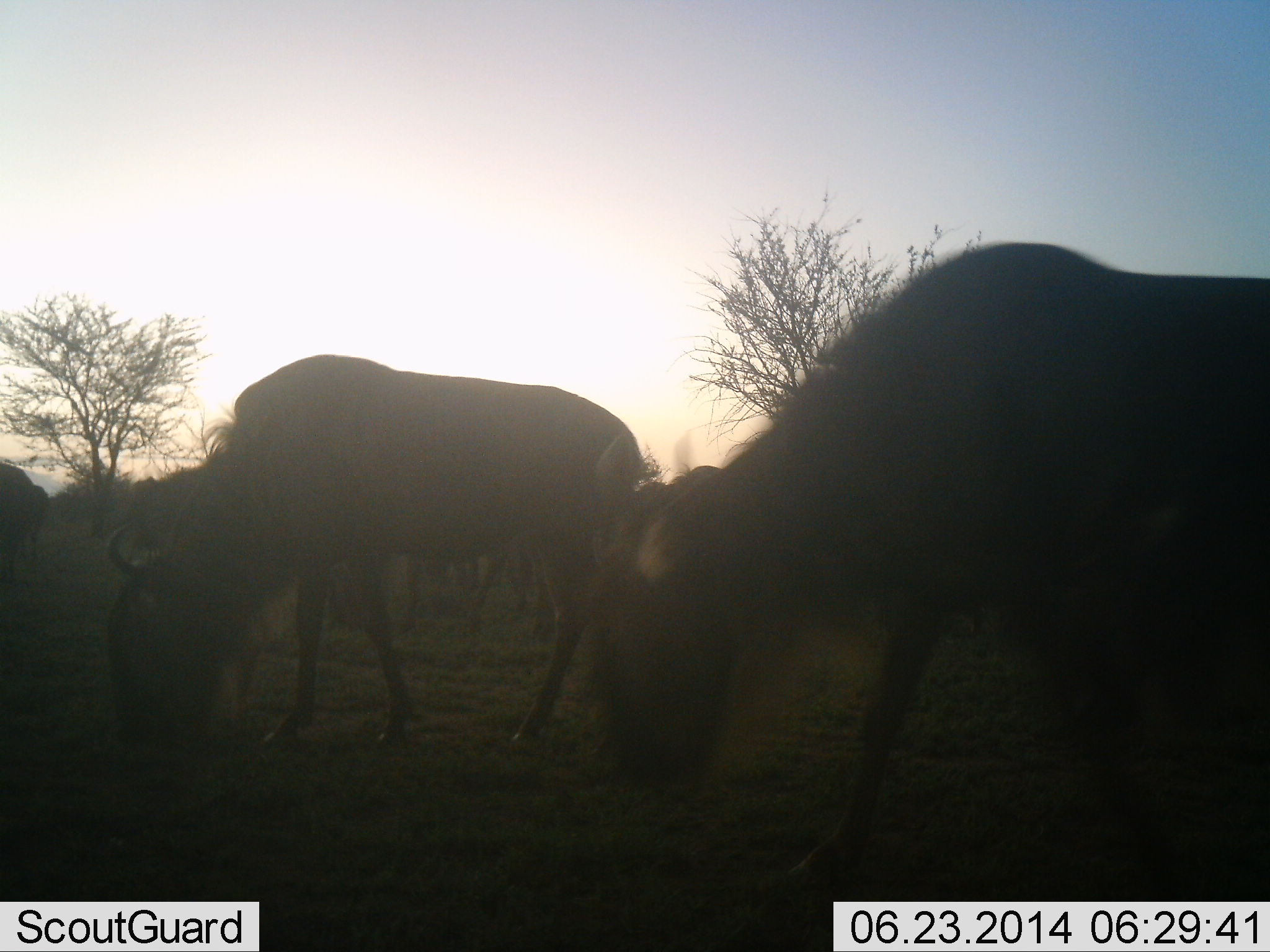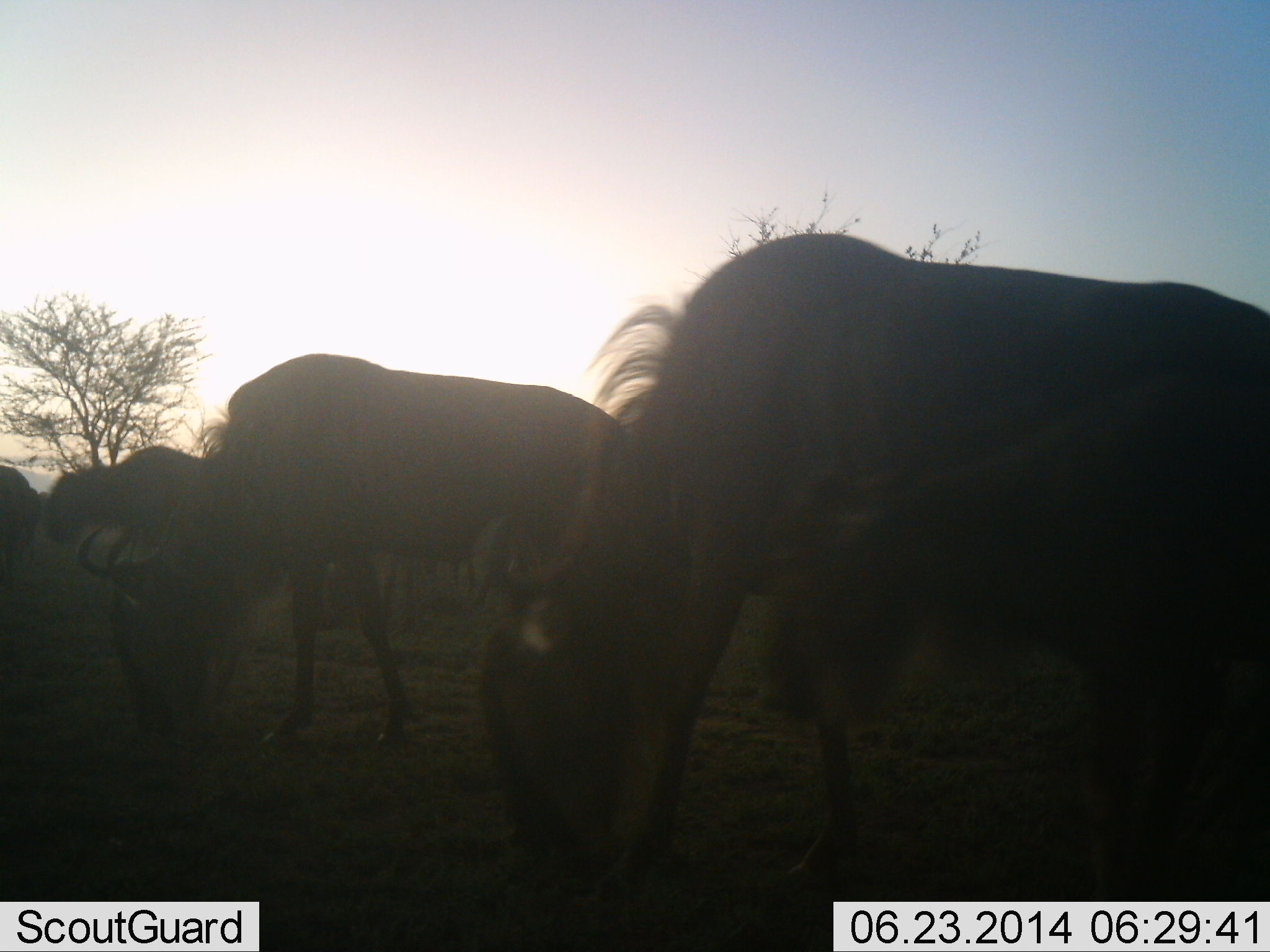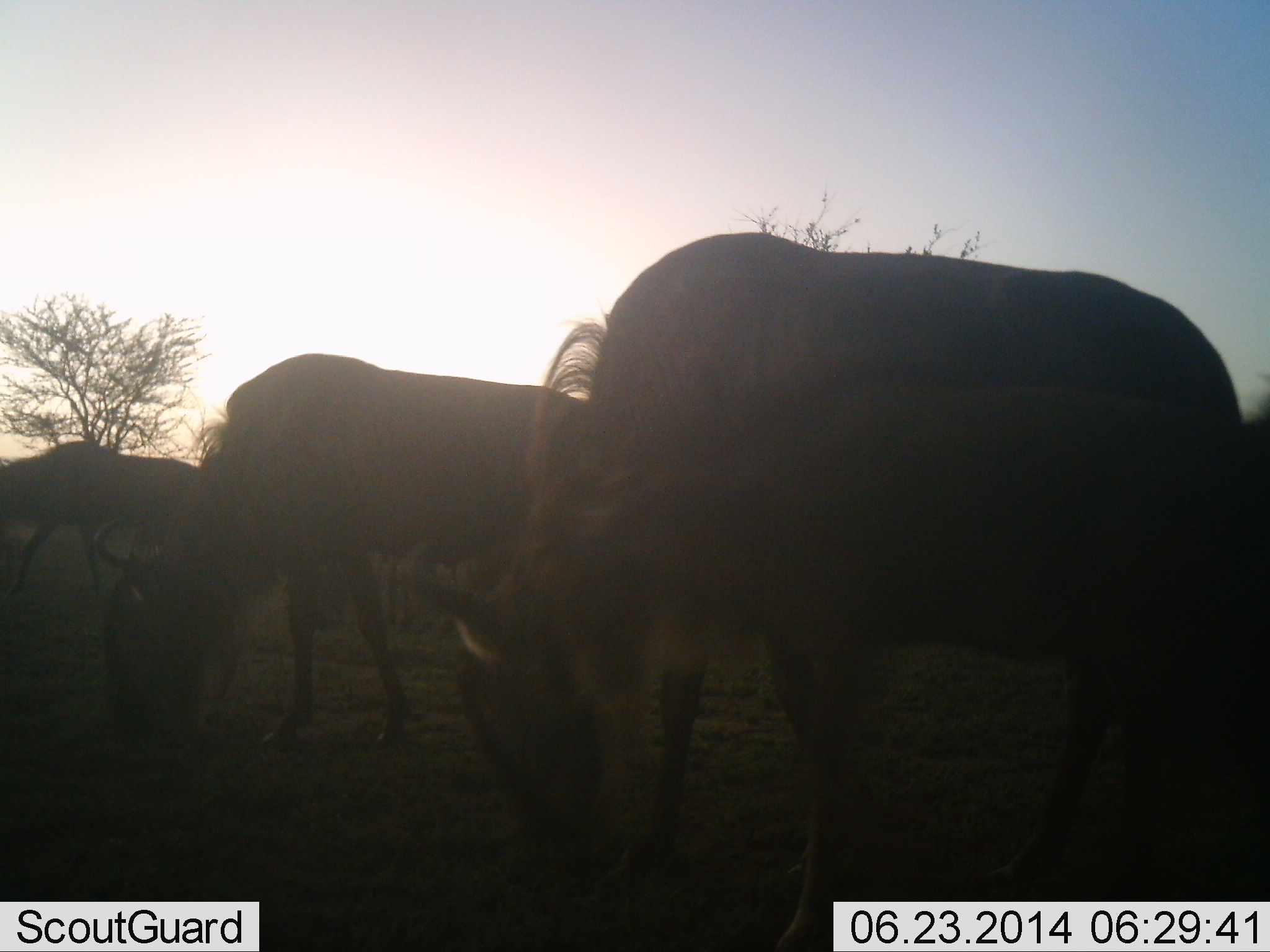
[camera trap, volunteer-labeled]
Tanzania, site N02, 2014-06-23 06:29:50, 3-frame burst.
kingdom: Animalia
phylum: Chordata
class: Mammalia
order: Artiodactyla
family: Bovidae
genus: Connochaetes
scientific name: Connochaetes taurinus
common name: blue wildebeest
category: wildebeest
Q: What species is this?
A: Wildebeest (blue wildebeest) (Connochaetes taurinus).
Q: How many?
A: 6.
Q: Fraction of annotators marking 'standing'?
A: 10%.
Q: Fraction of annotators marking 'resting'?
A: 0%.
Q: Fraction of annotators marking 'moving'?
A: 40%.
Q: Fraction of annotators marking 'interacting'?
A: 0%.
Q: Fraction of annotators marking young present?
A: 10%.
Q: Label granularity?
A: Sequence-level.